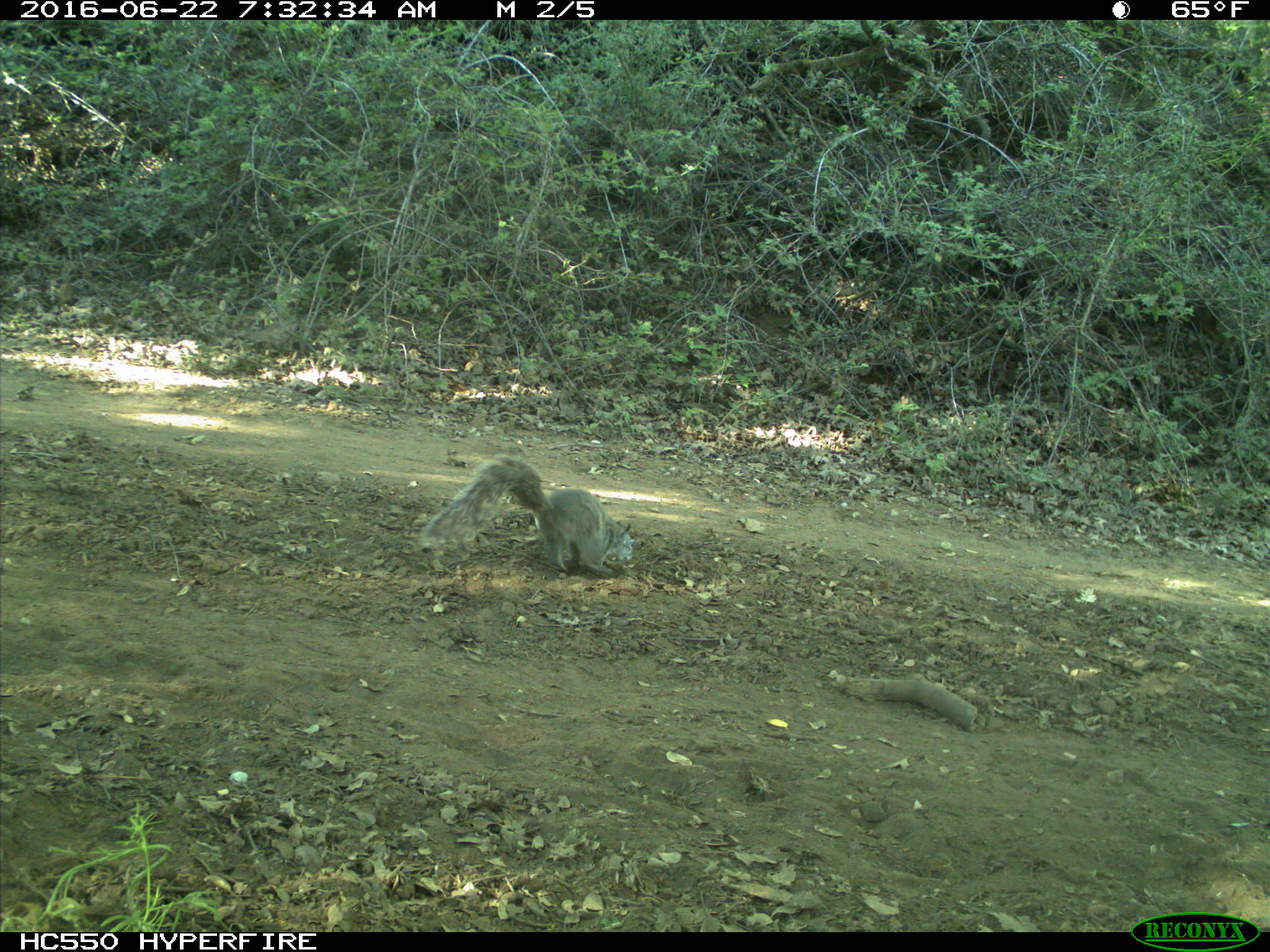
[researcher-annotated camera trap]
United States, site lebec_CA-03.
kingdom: Animalia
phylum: Chordata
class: Mammalia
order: Rodentia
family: Sciuridae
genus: Sciurus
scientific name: Sciurus carolinensis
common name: eastern gray squirrel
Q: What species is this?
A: Sciurus carolinensis (eastern gray squirrel).